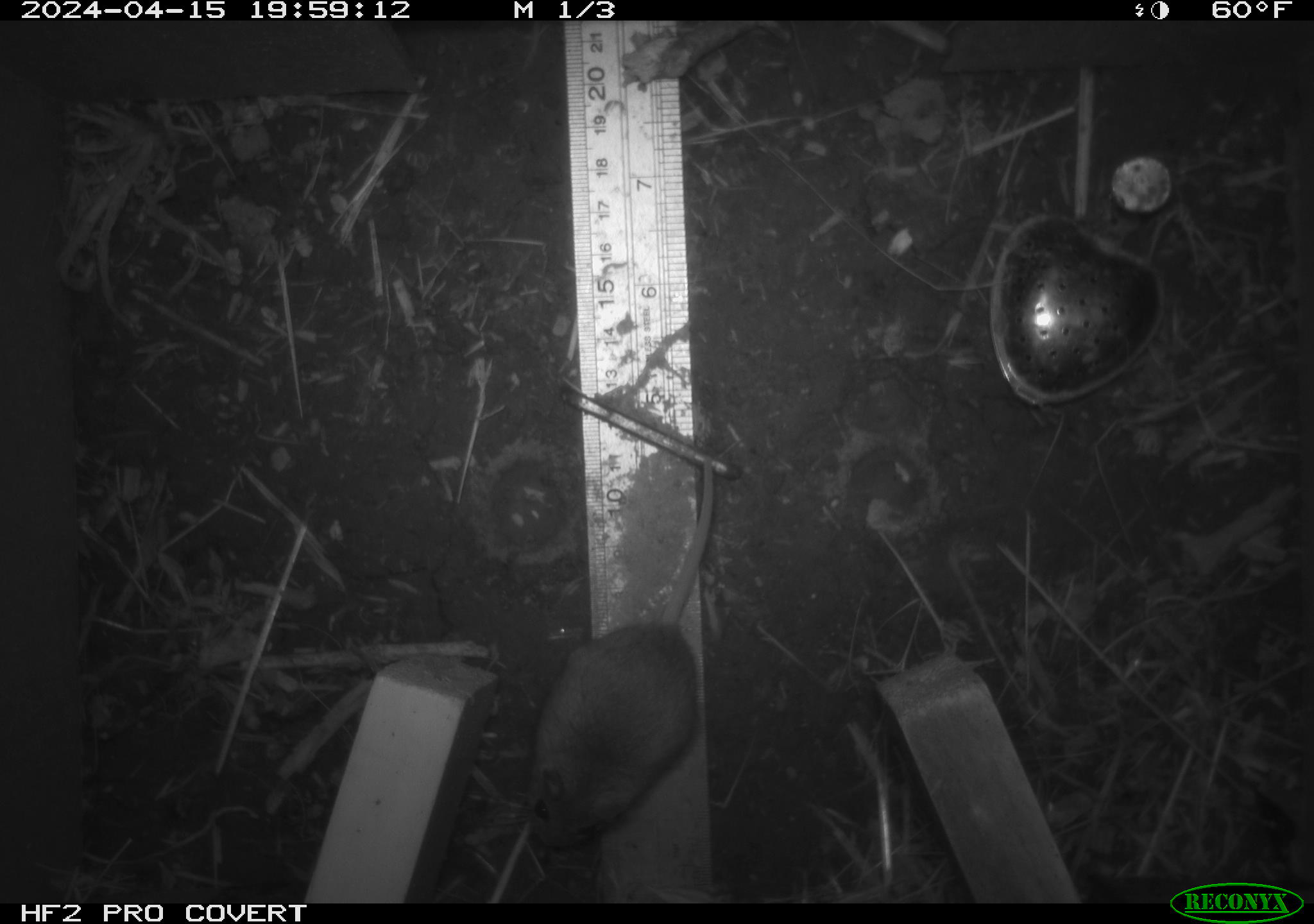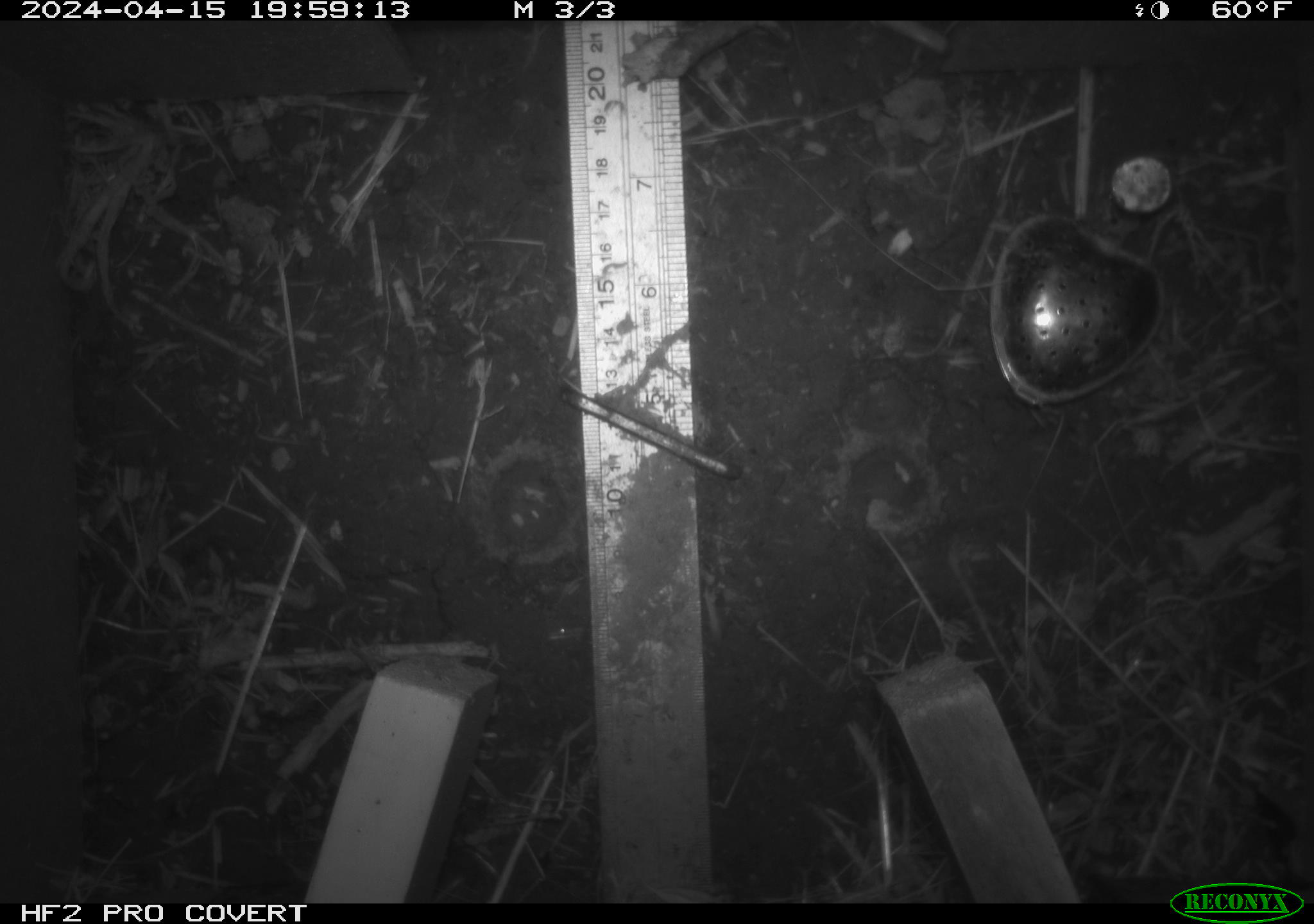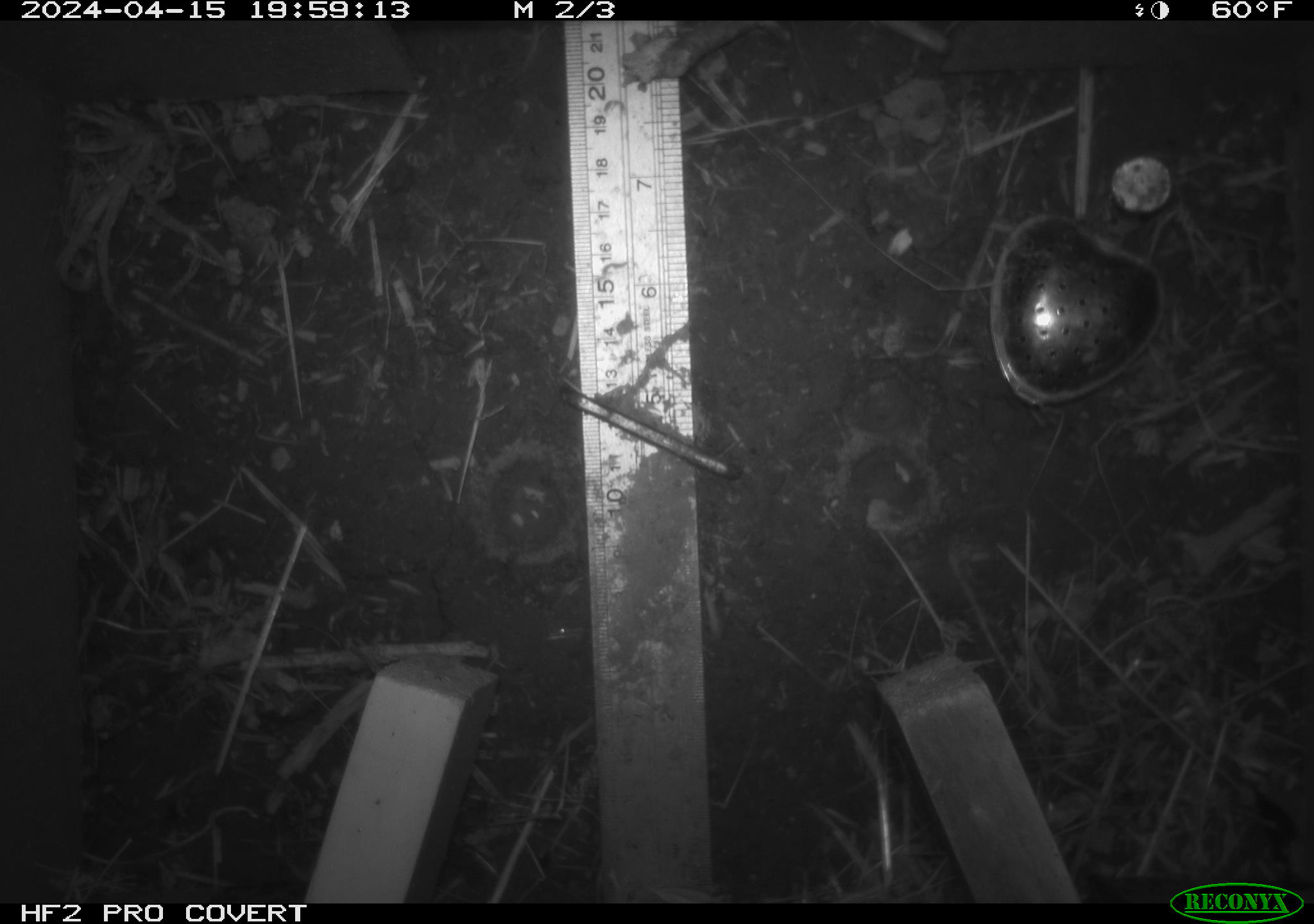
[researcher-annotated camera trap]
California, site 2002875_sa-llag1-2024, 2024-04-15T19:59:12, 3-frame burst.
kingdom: Animalia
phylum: Chordata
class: Mammalia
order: Rodentia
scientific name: Rodentia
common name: mouse species